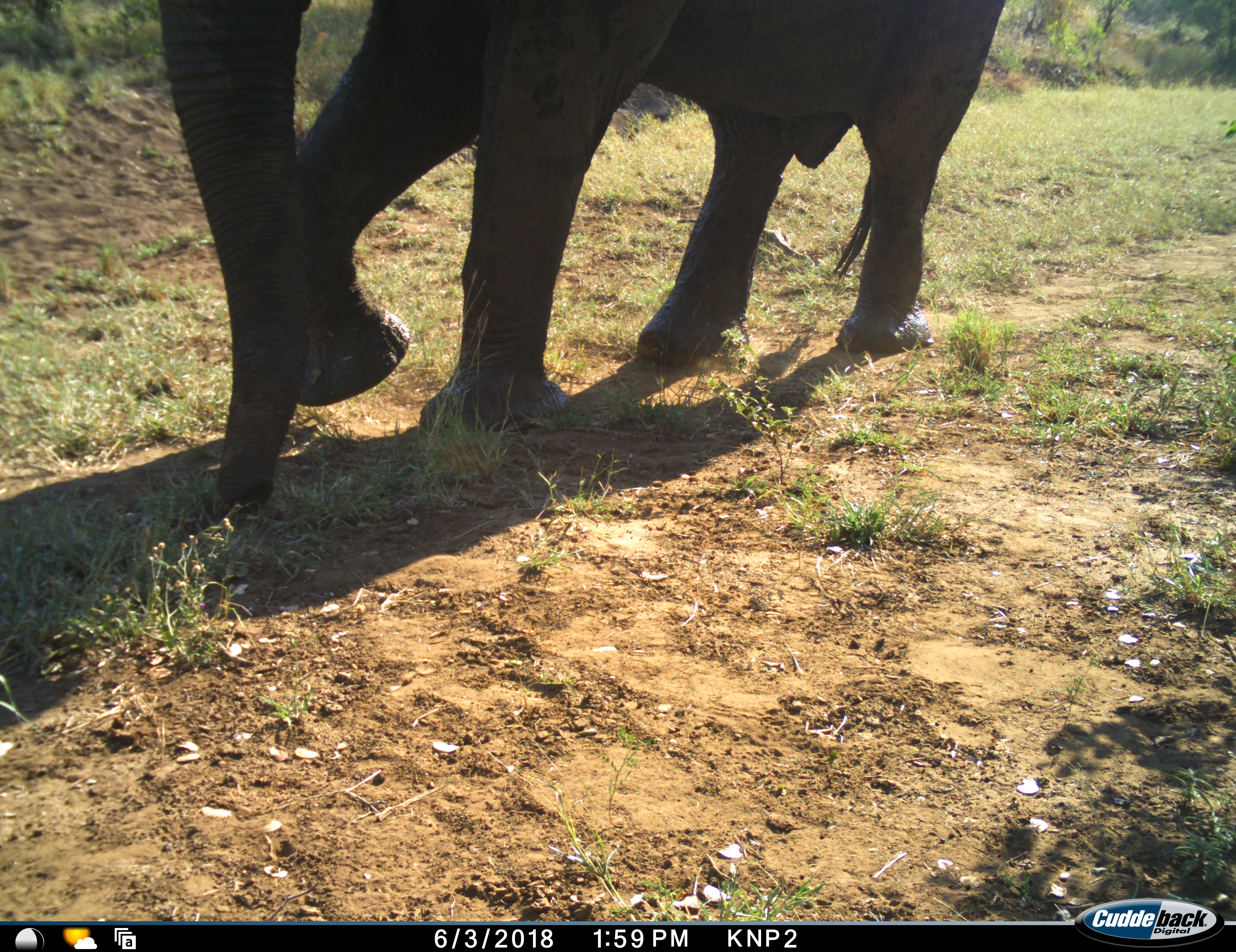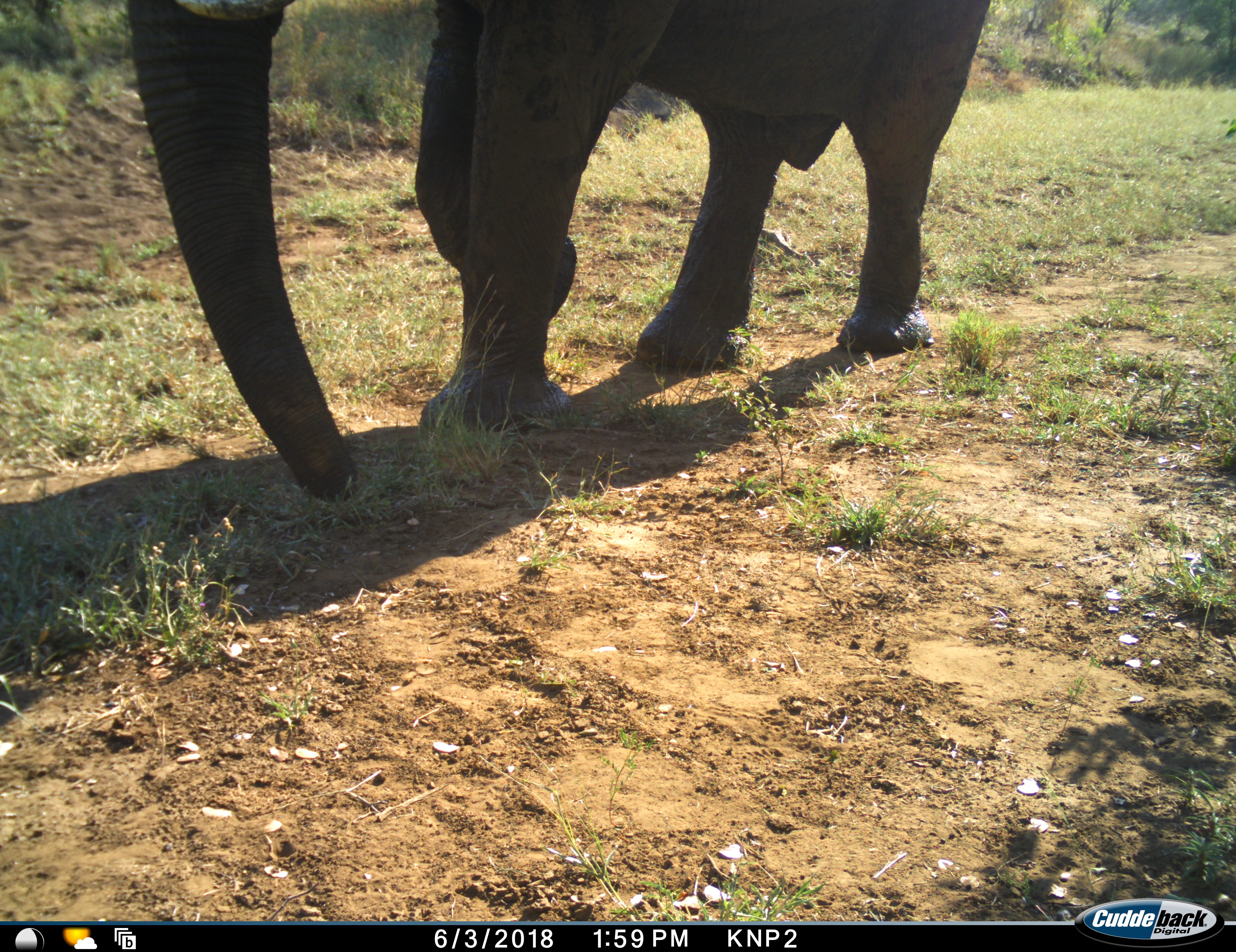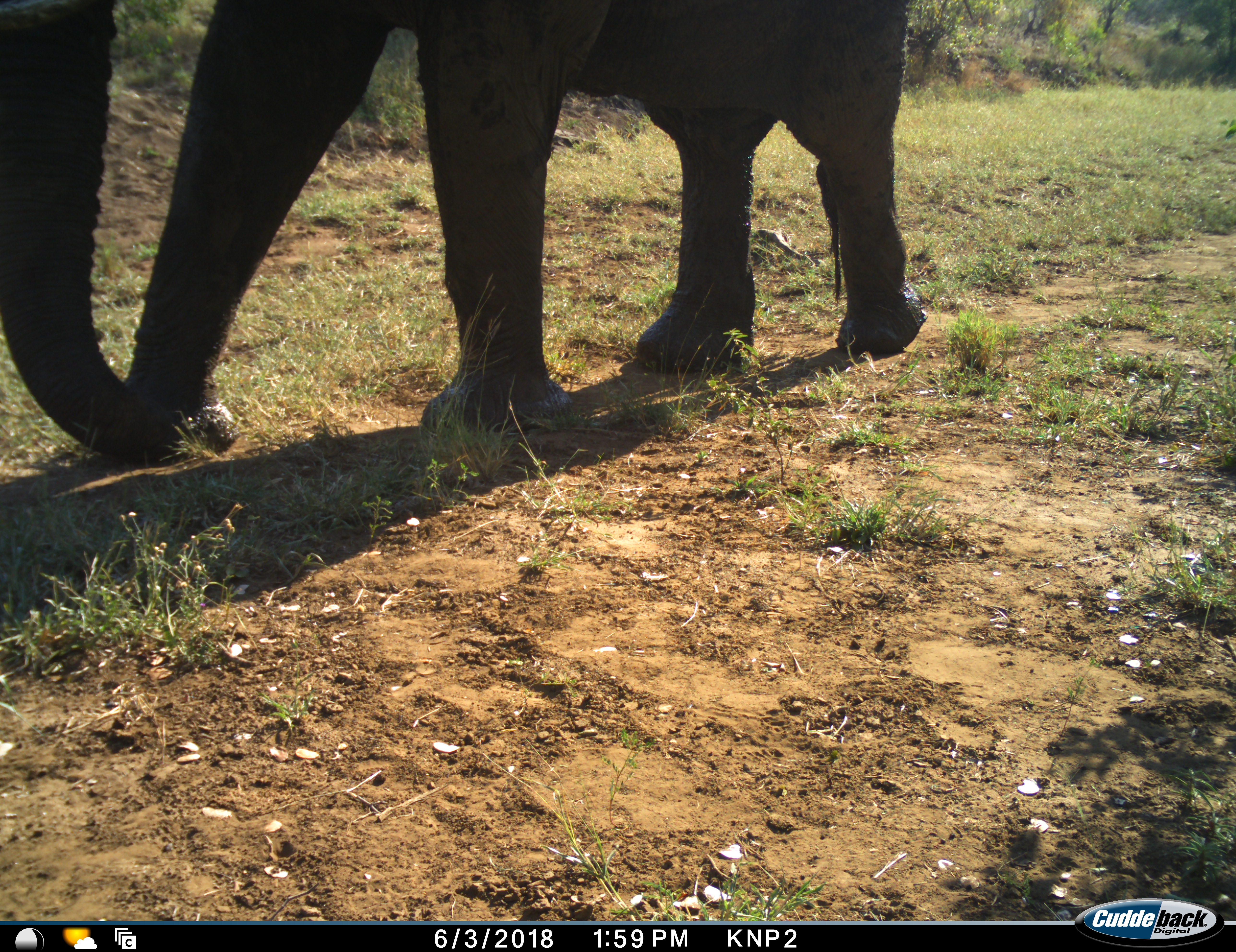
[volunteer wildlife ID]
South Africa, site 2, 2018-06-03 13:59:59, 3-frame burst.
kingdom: Animalia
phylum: Chordata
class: Mammalia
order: Proboscidea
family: Elephantidae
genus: Loxodonta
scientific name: Loxodonta africana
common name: african bush elephant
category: elephant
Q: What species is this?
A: Elephant (african bush elephant) (Loxodonta africana).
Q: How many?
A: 1.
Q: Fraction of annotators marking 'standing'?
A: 30%.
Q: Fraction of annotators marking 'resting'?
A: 0%.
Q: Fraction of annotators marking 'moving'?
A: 80%.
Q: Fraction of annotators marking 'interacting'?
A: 0%.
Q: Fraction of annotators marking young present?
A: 10%.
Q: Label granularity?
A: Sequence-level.